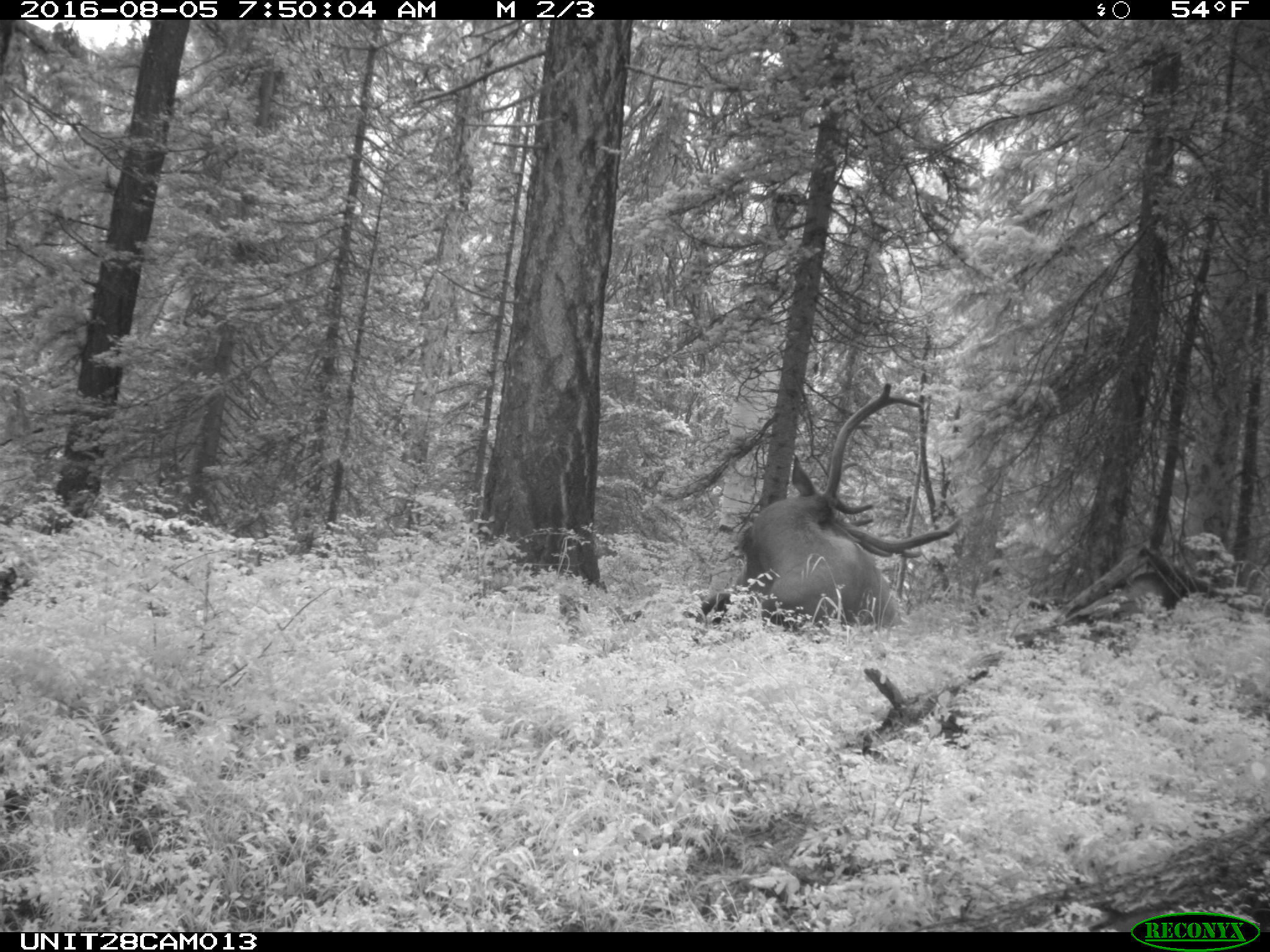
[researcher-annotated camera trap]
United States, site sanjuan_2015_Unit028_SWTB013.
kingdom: Animalia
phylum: Chordata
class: Mammalia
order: Artiodactyla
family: Cervidae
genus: Cervus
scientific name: Cervus elaphus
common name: red deer